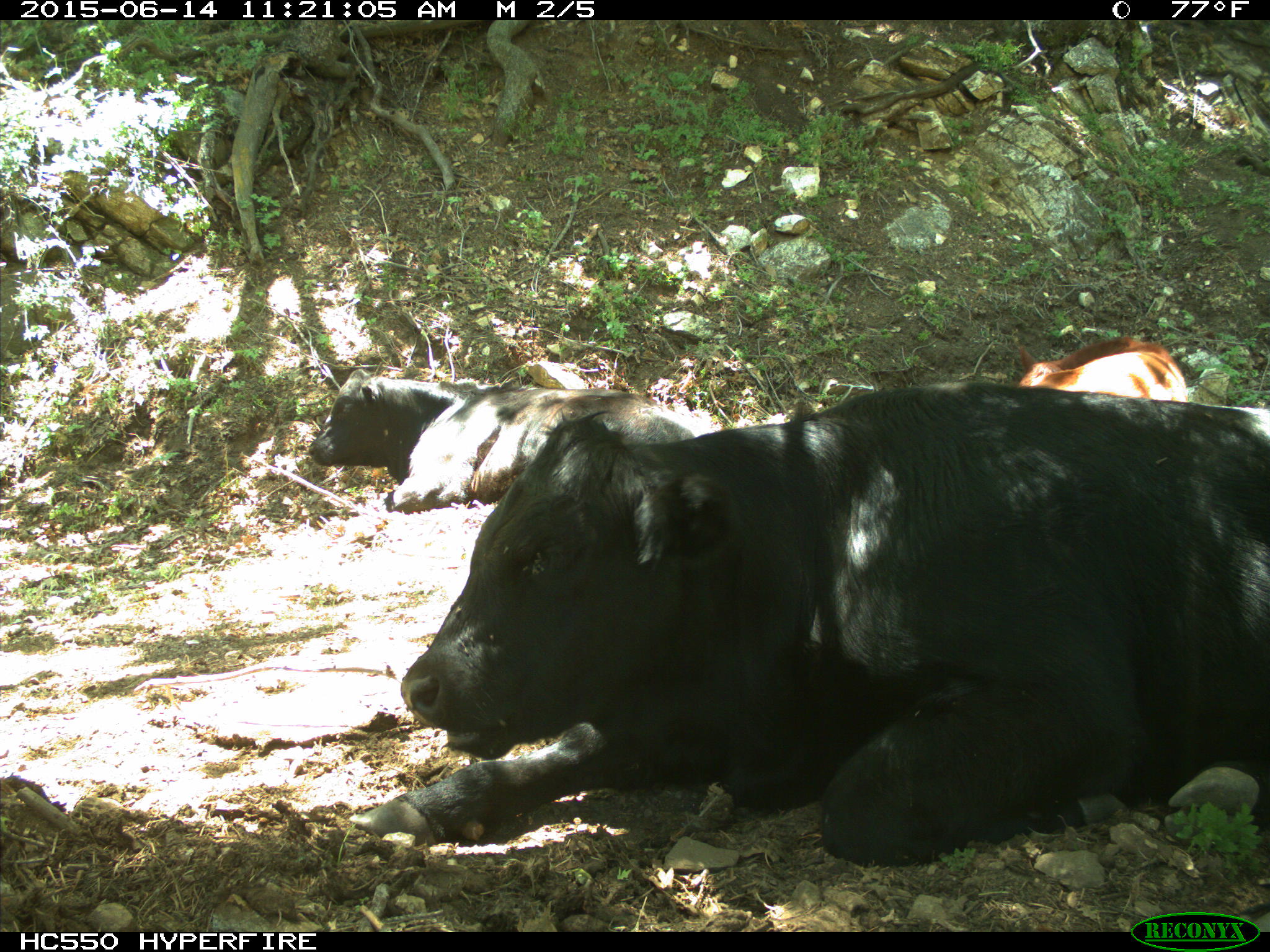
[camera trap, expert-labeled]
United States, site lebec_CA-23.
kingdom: Animalia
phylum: Chordata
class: Mammalia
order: Artiodactyla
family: Bovidae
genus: Bos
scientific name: Bos taurus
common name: domestic cow